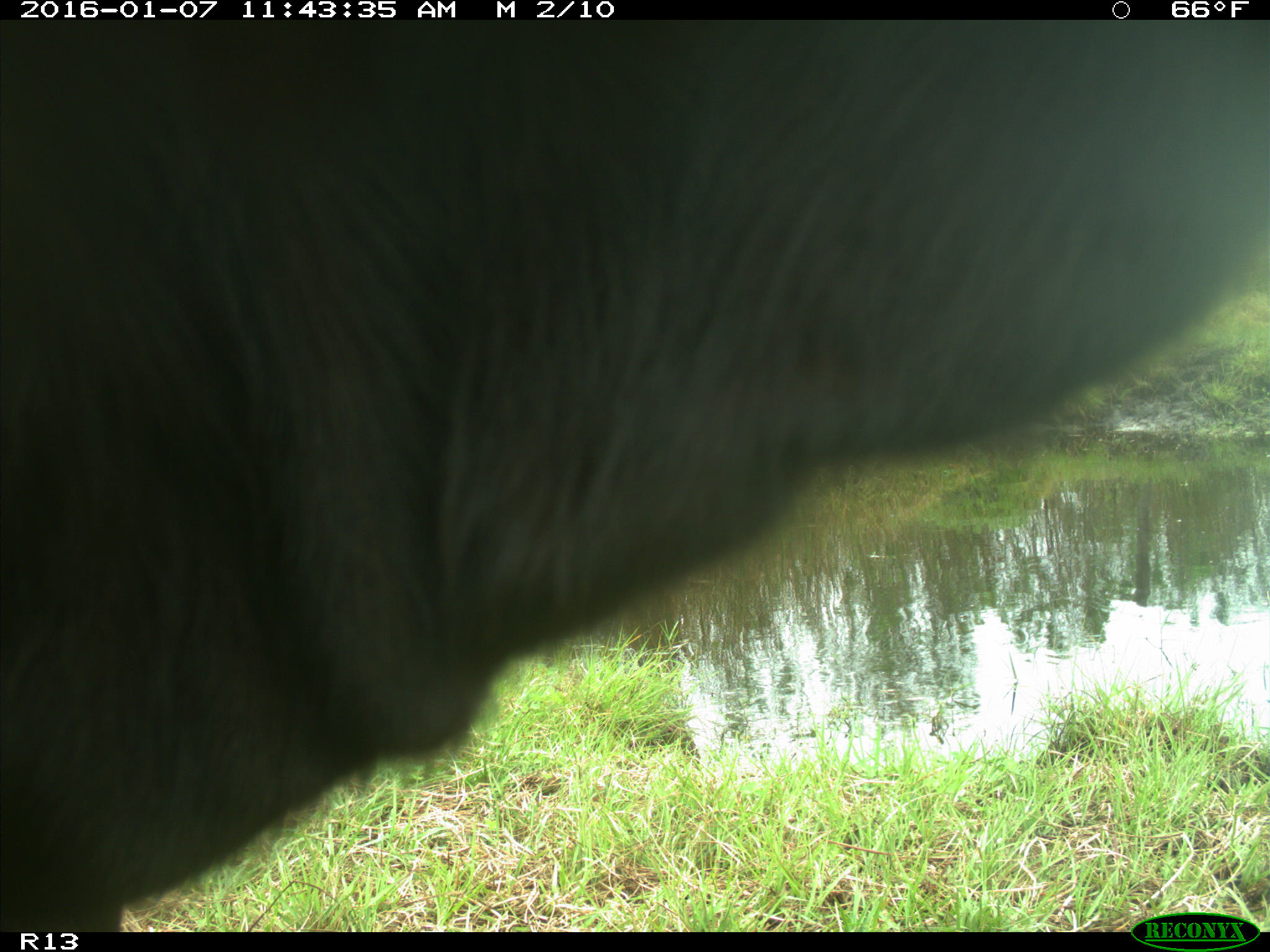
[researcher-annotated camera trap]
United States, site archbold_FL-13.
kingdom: Animalia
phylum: Chordata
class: Mammalia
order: Artiodactyla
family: Bovidae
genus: Bos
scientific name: Bos taurus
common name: domestic cow